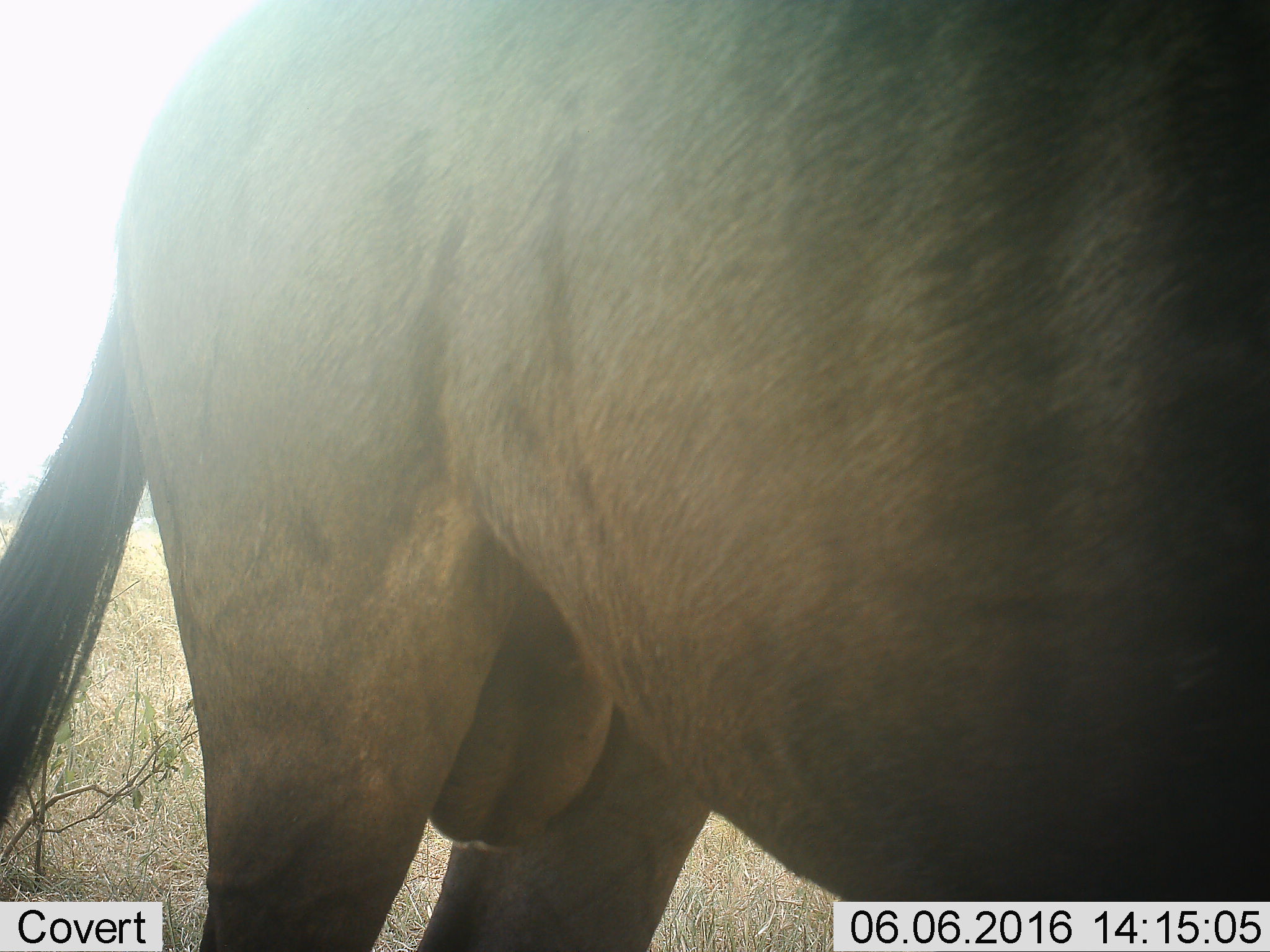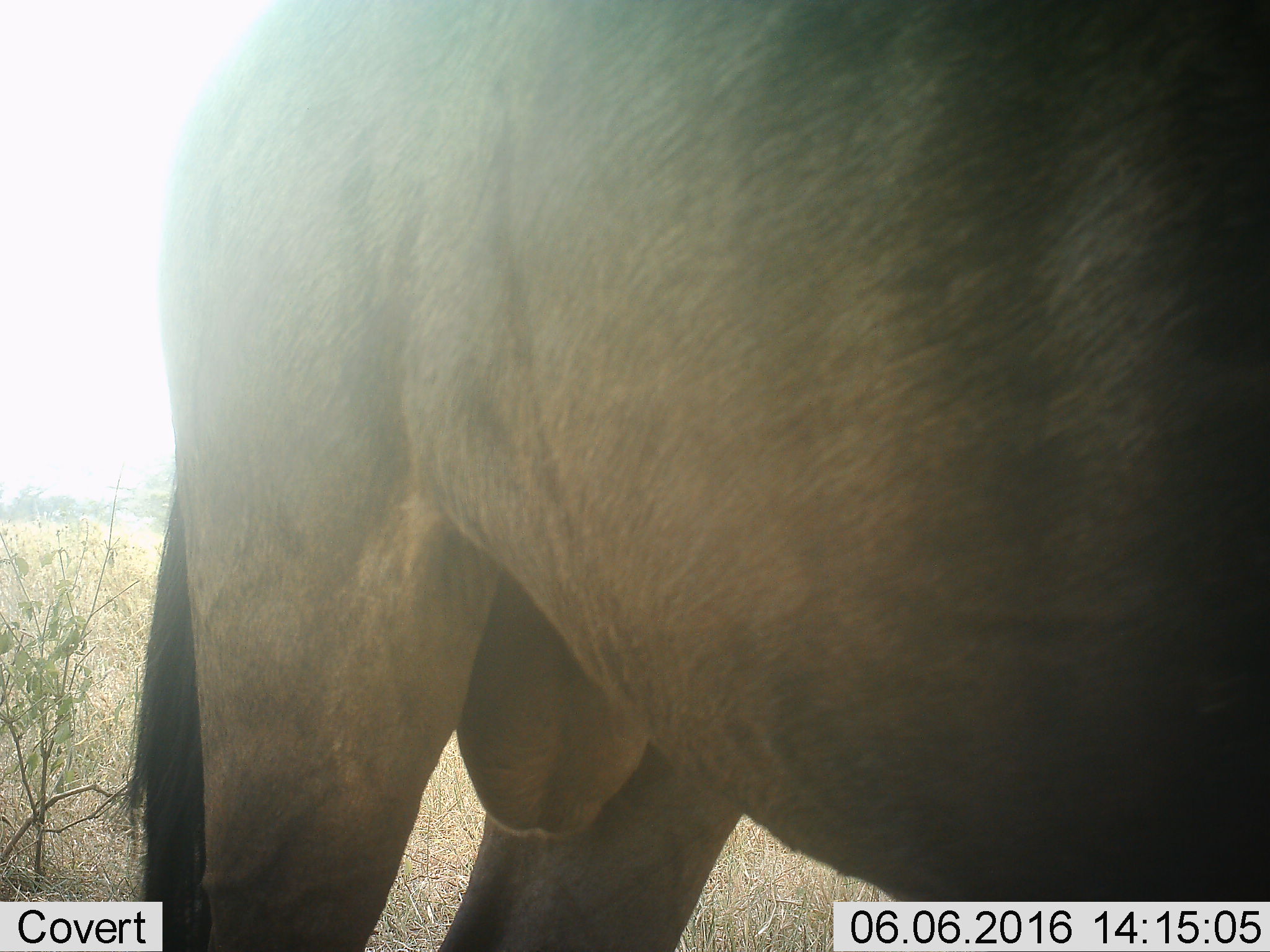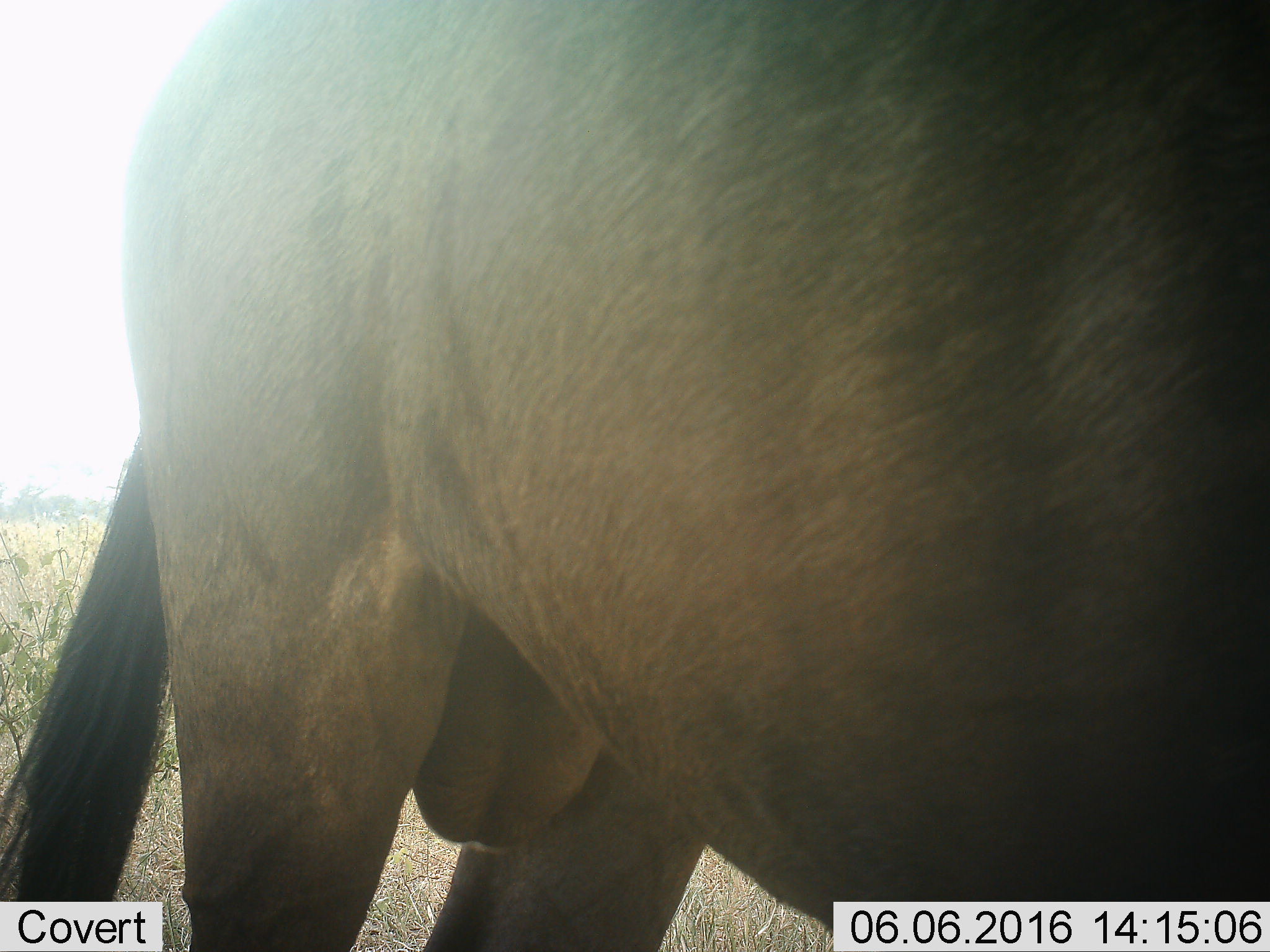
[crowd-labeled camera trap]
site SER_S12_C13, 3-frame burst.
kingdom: Animalia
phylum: Chordata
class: Mammalia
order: Artiodactyla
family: Bovidae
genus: Connochaetes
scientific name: Connochaetes taurinus taurinus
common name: blue wildebeest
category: wildebeestblue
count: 1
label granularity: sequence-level